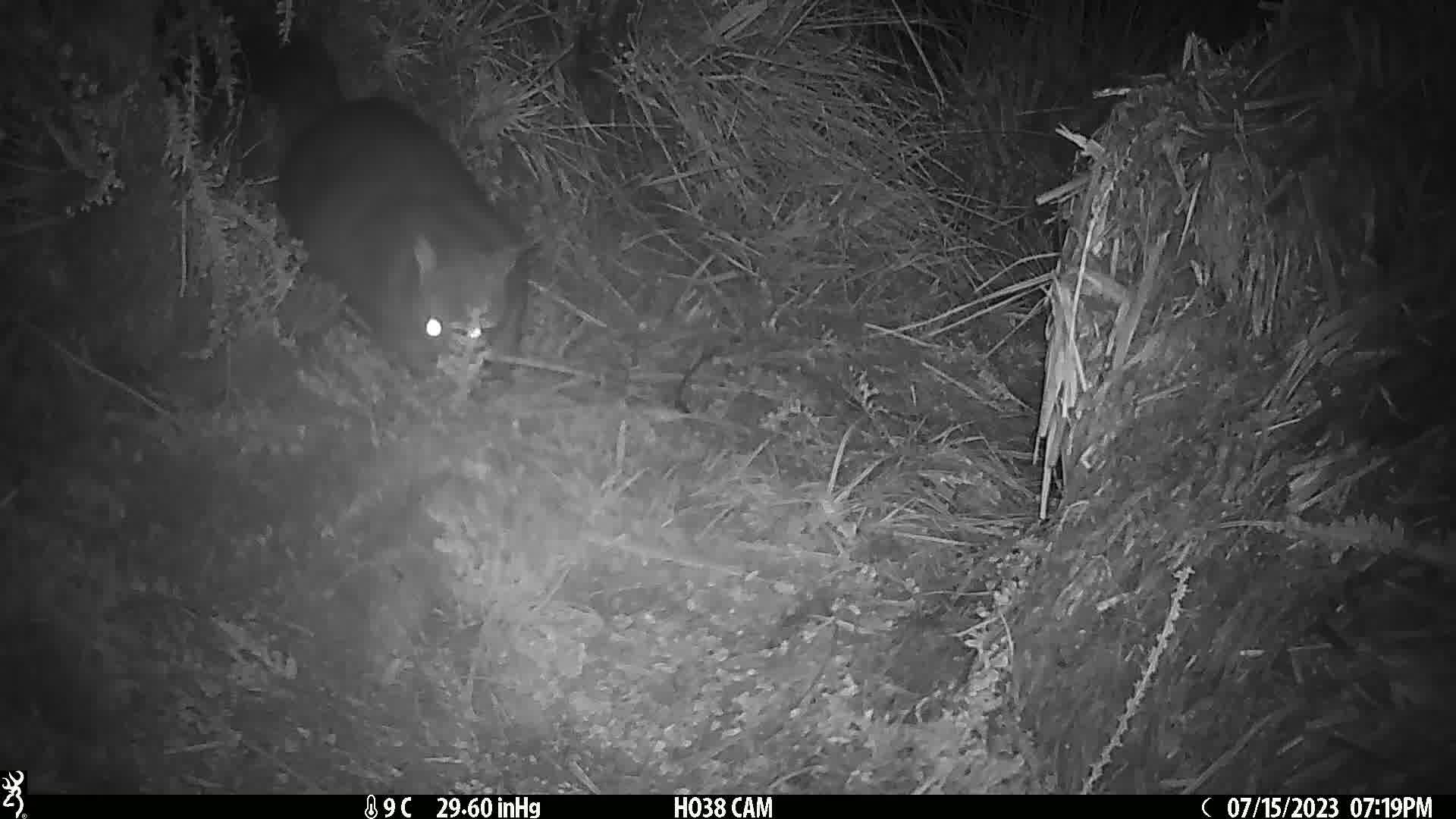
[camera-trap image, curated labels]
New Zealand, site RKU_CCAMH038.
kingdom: Animalia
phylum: Chordata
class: Mammalia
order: Diprotodontia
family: Phalangeridae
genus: Trichosurus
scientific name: Trichosurus vulpecula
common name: common brushtail possum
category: possum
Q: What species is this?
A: Possum (common brushtail possum) (Trichosurus vulpecula).